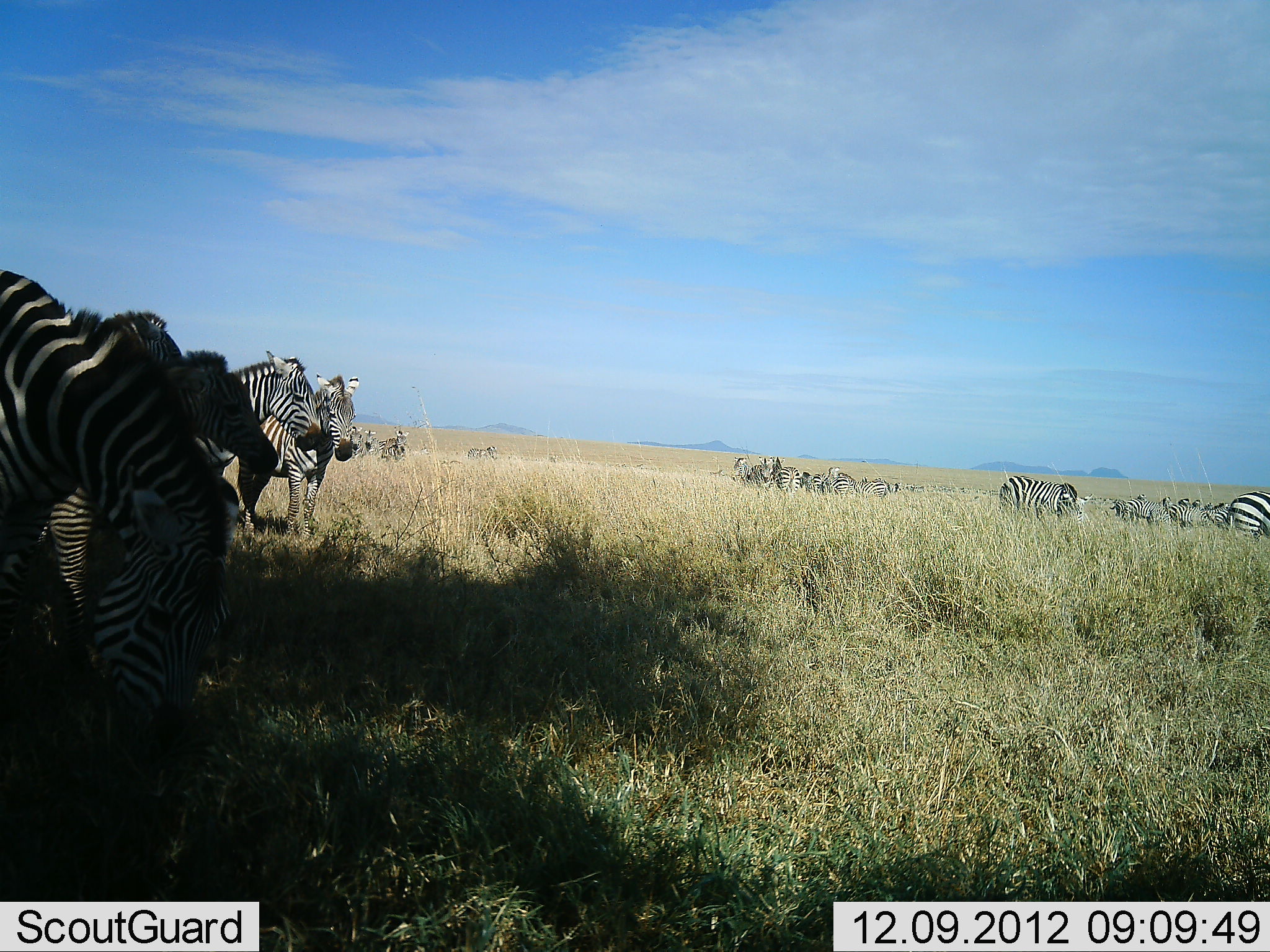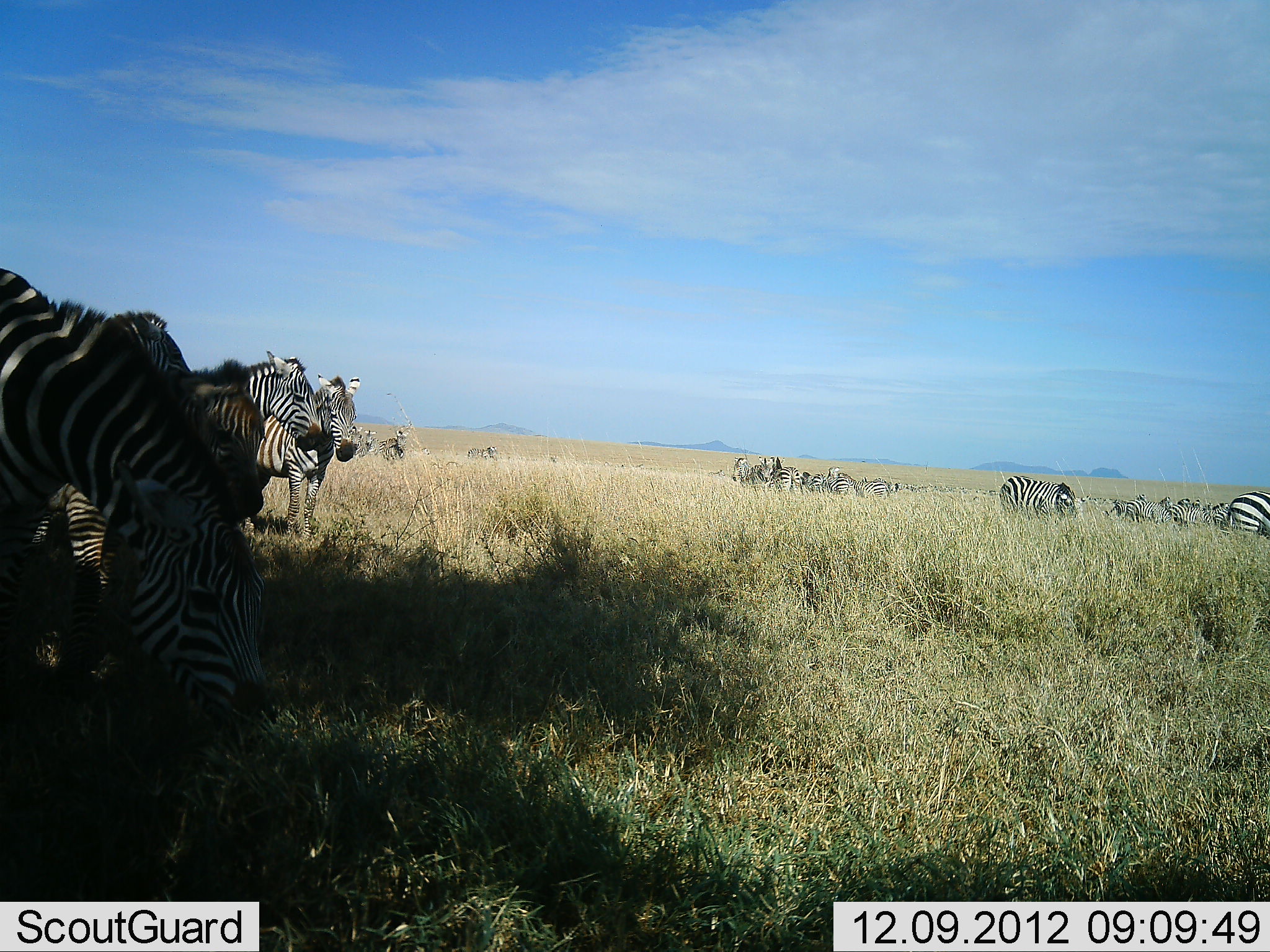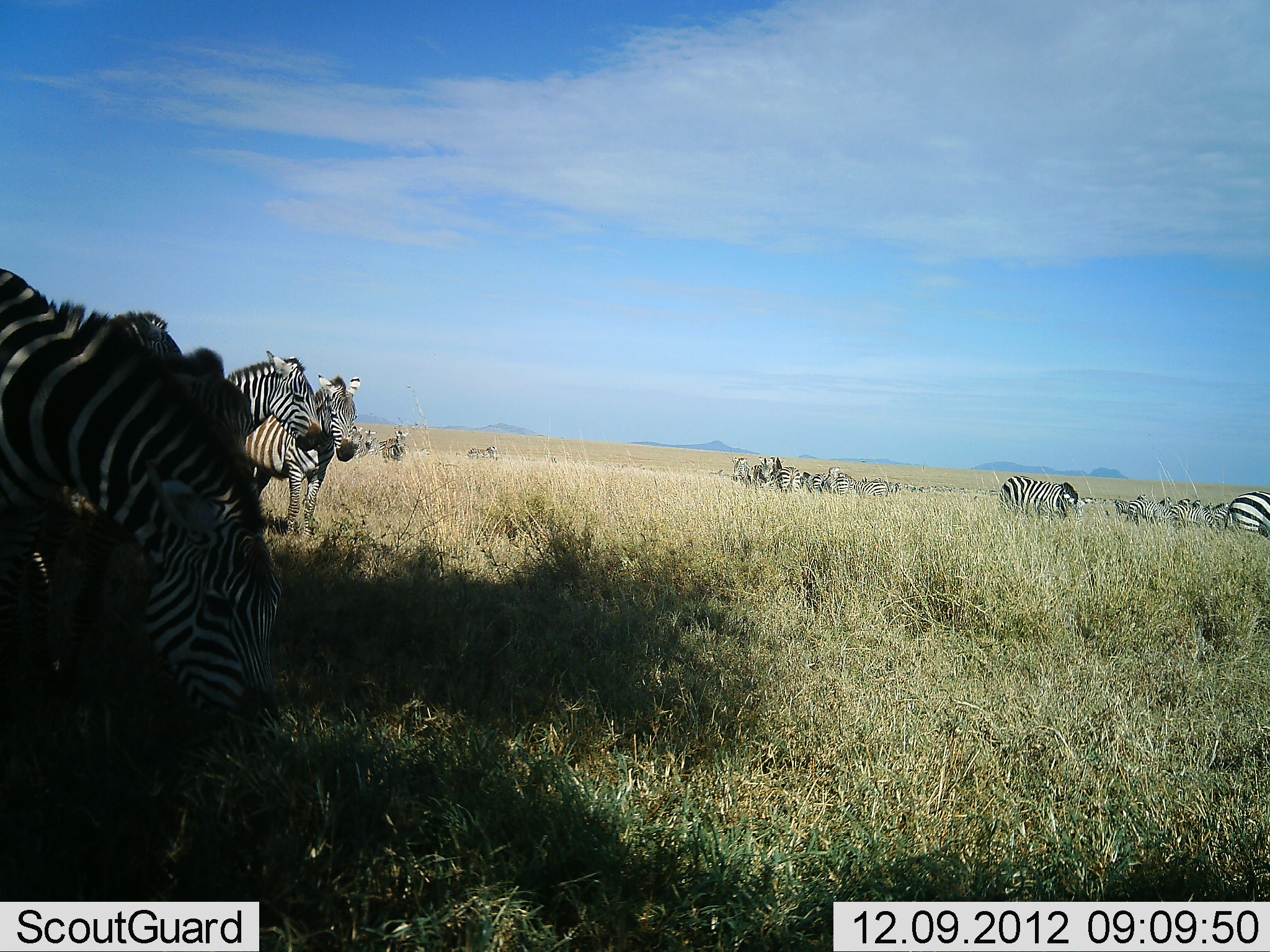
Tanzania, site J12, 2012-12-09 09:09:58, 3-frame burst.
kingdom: Animalia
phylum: Chordata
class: Mammalia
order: Perissodactyla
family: Equidae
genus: Equus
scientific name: Equus quagga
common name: plains zebra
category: zebra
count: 11-50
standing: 100%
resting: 20%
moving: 30%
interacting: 10%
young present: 30%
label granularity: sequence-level